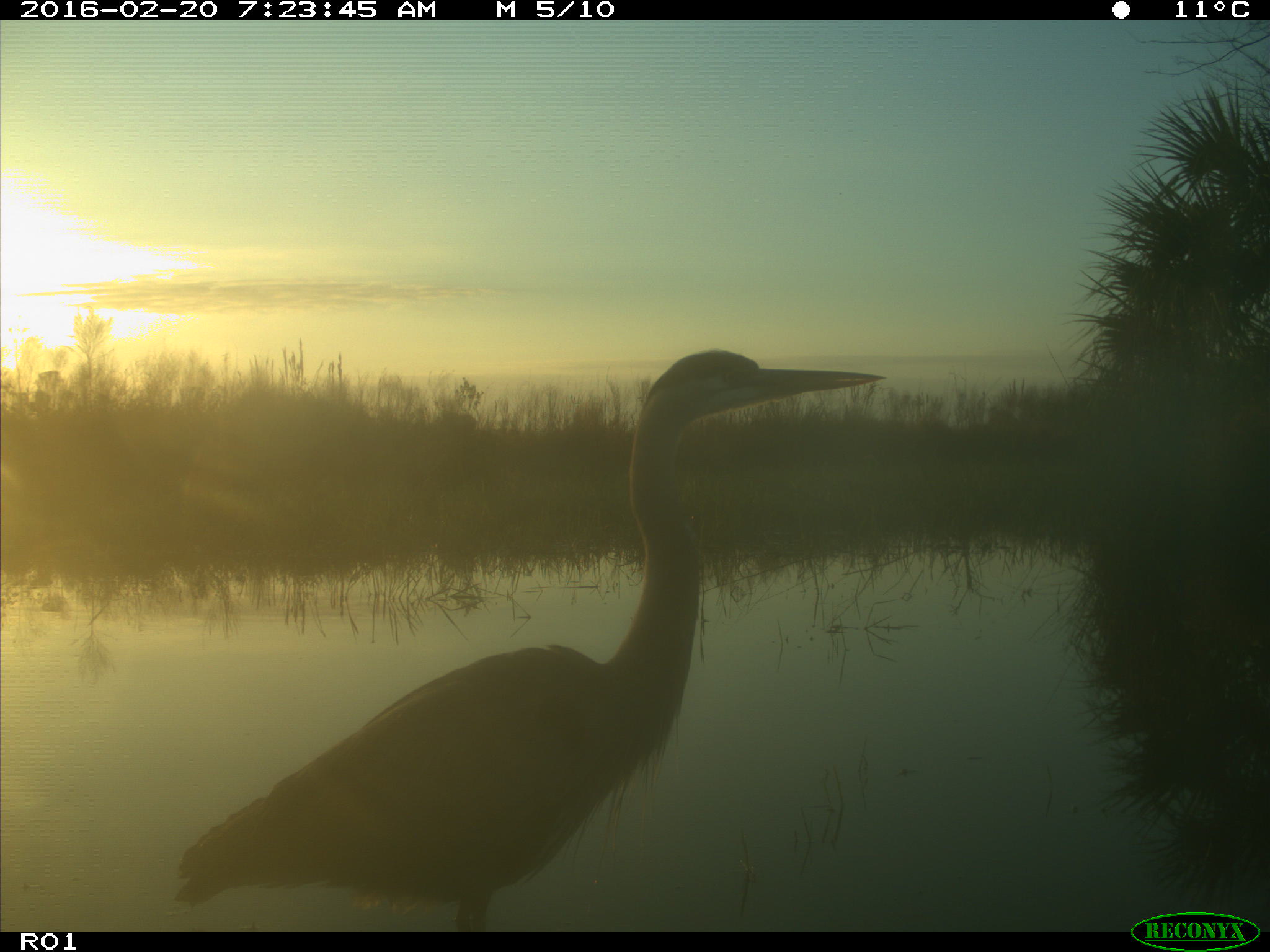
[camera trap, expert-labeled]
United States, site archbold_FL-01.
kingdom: Animalia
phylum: Chordata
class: Aves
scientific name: Aves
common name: birds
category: unidentified bird